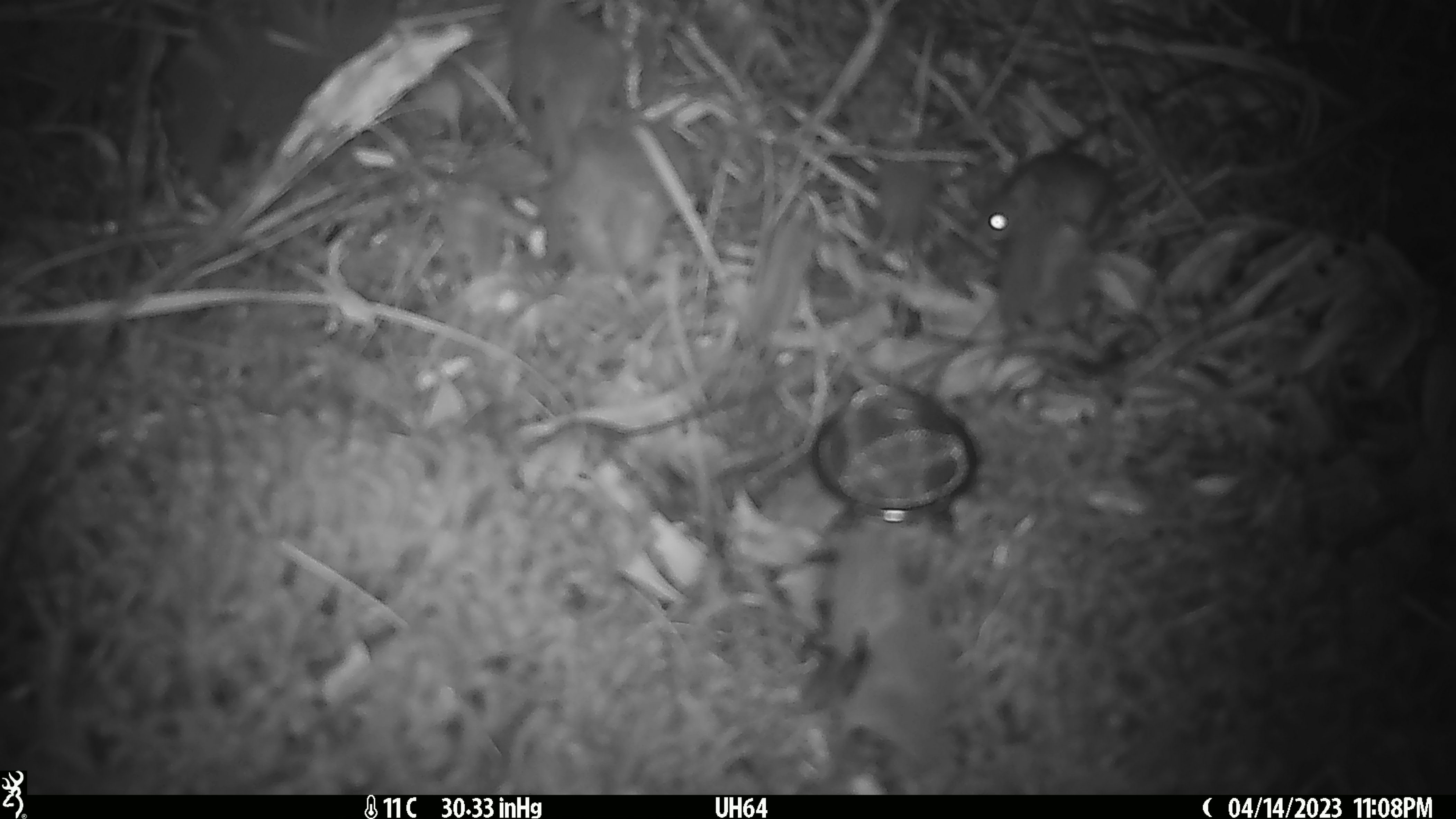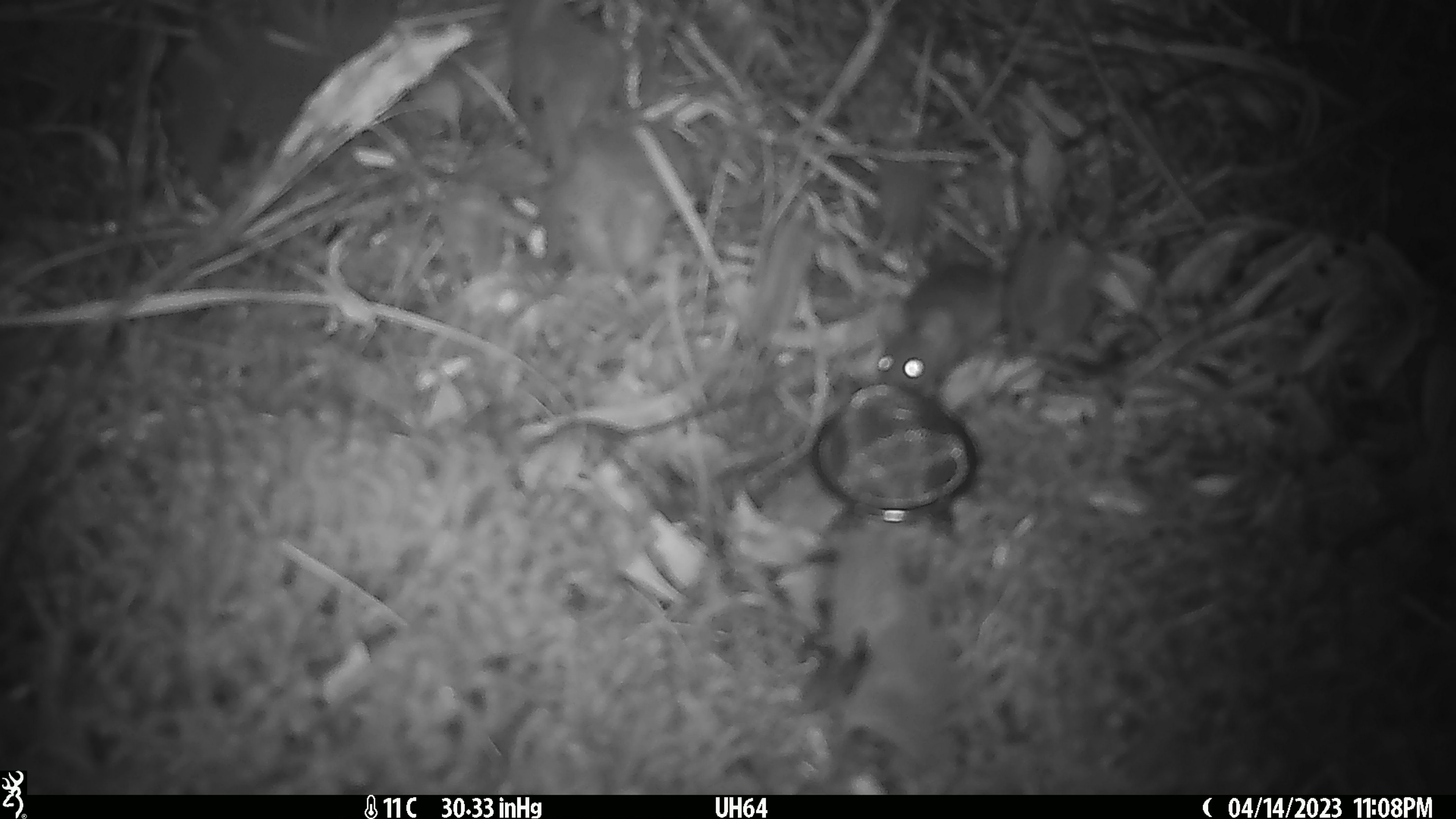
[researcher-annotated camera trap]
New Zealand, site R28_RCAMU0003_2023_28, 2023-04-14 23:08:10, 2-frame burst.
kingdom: Animalia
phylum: Chordata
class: Mammalia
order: Rodentia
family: Muridae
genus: Mus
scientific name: Mus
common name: mouse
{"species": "mouse (Mus)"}